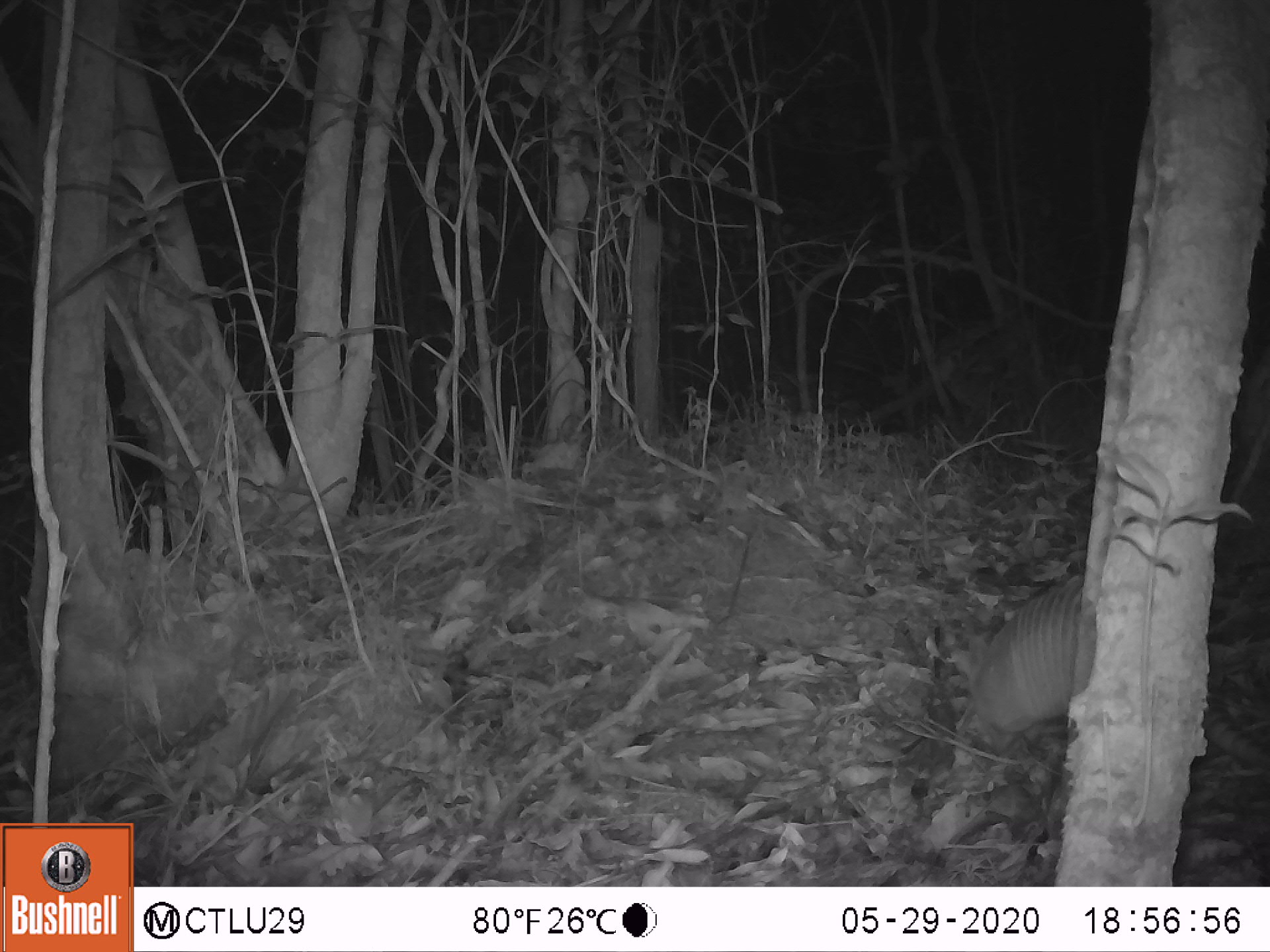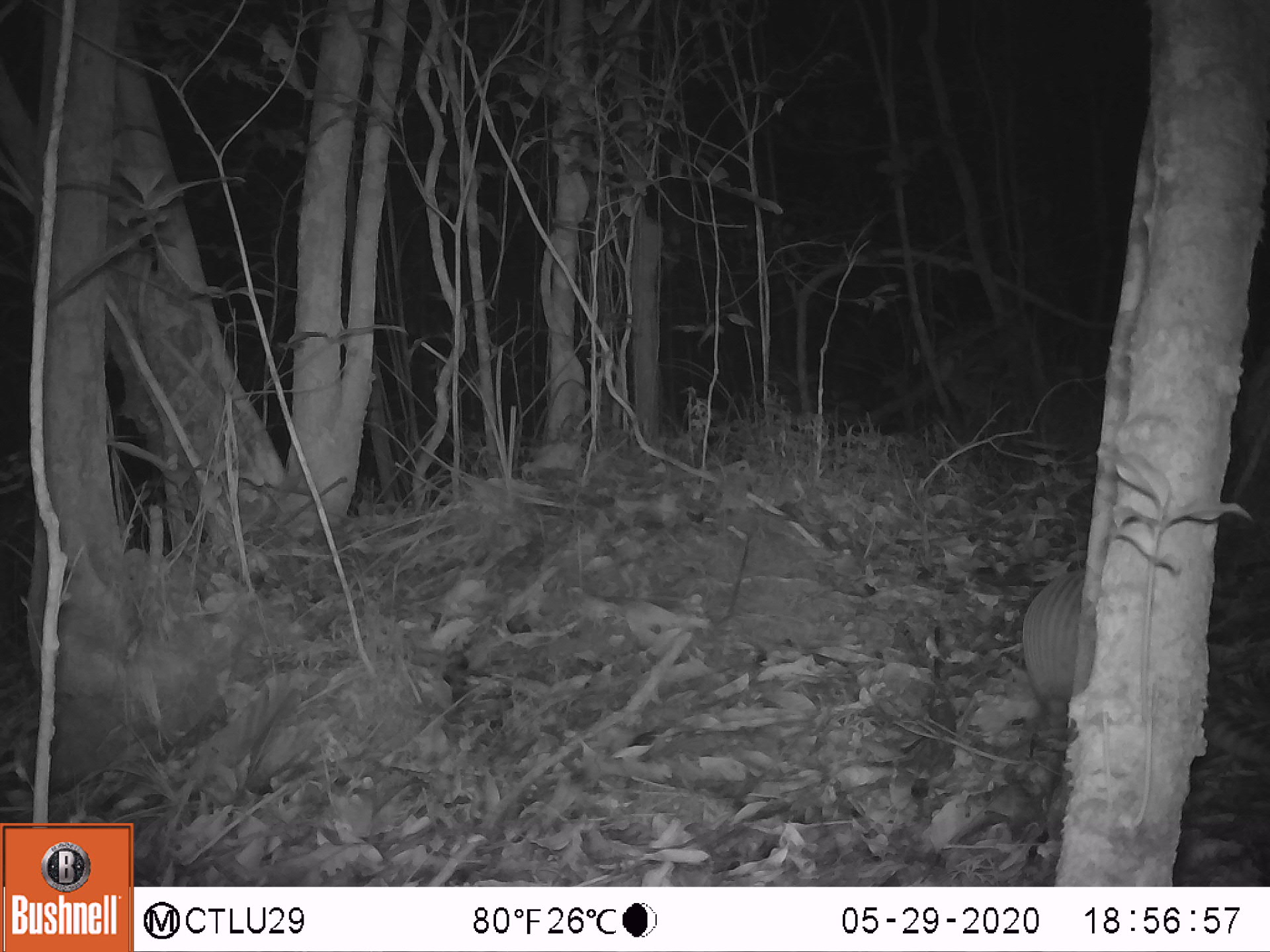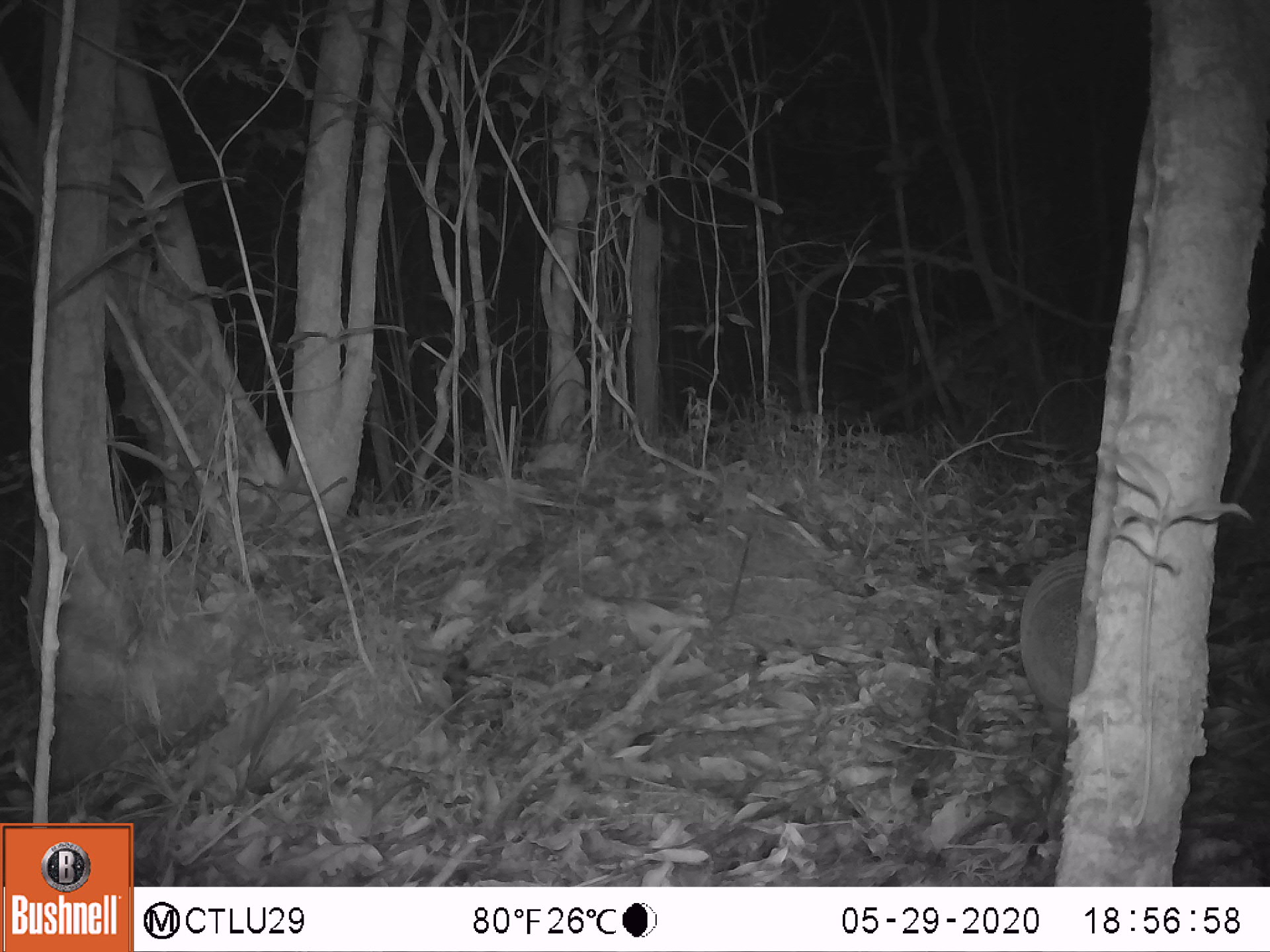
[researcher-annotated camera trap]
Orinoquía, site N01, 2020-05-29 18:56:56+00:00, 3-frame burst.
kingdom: Animalia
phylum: Chordata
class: Mammalia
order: Cingulata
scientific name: Cingulata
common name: armadillo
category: unknown armadillo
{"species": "unknown armadillo (armadillo) (Cingulata)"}